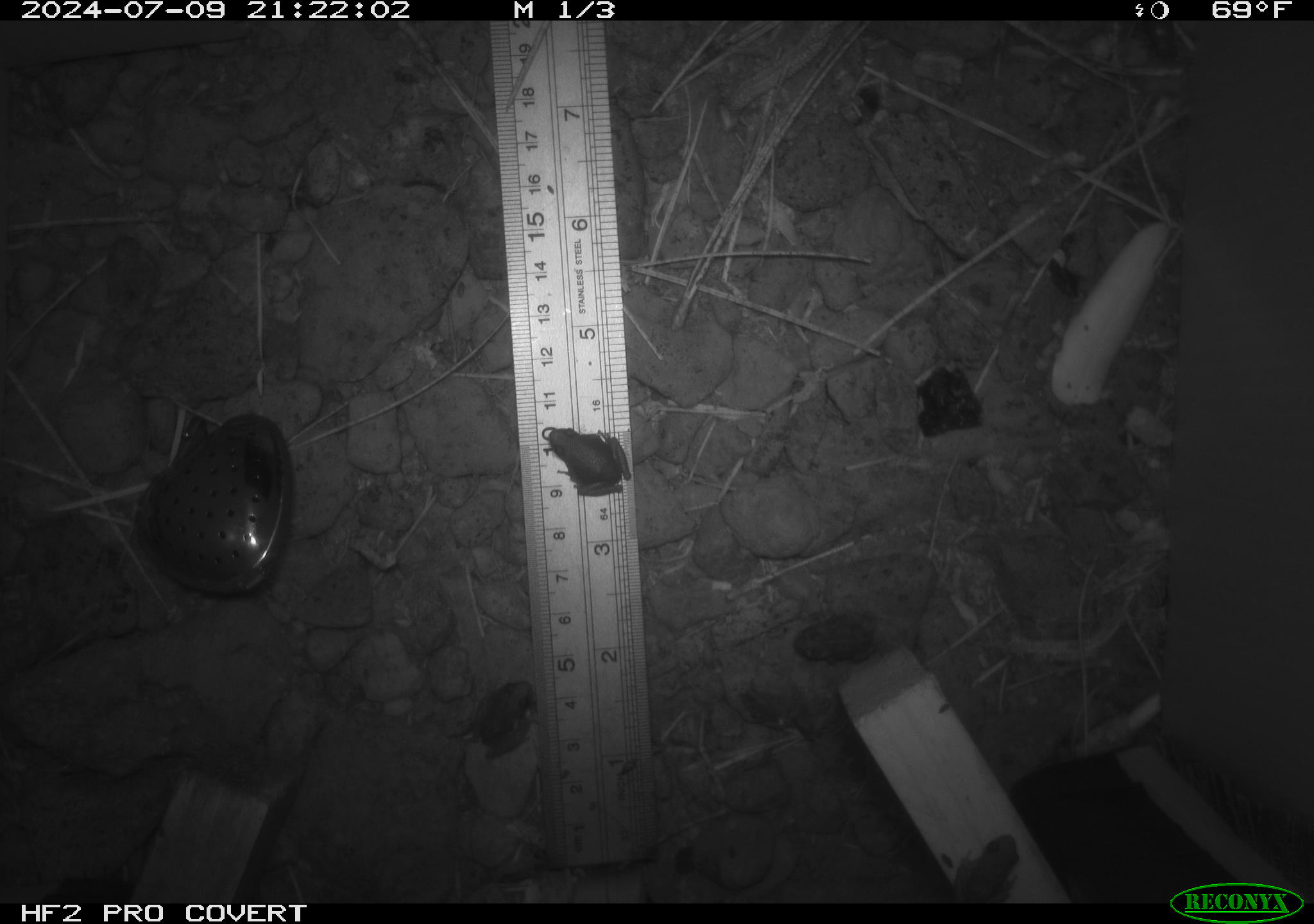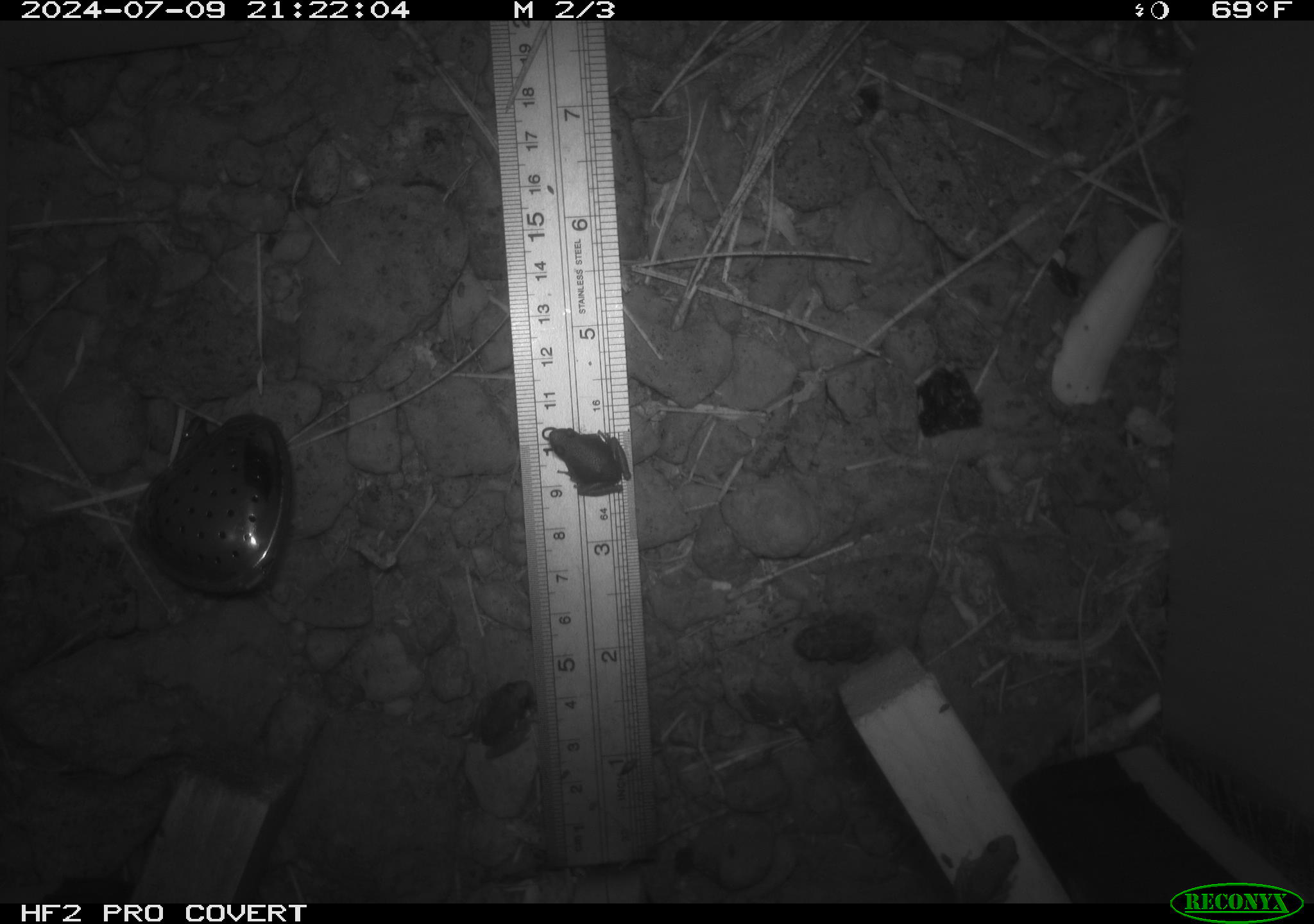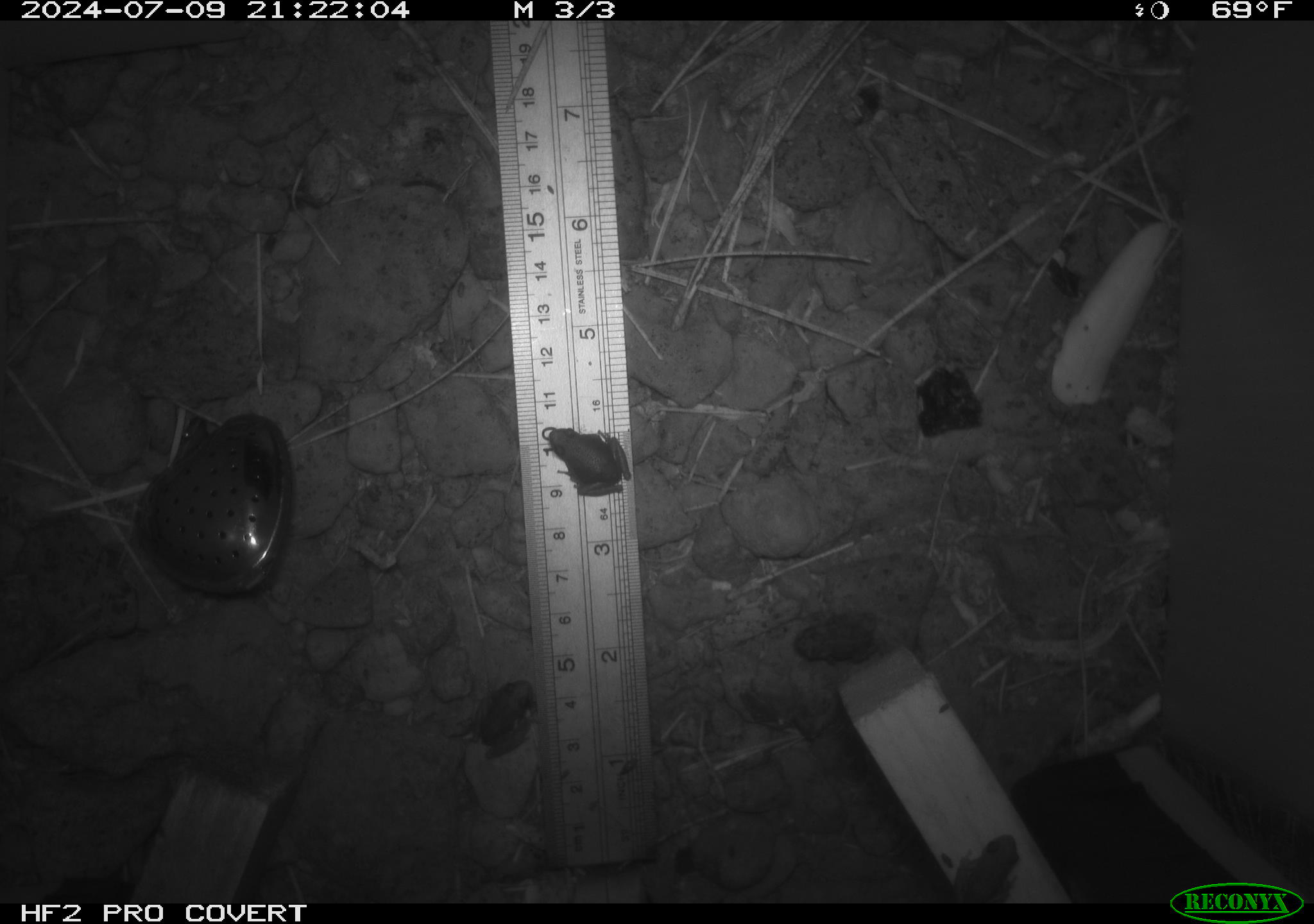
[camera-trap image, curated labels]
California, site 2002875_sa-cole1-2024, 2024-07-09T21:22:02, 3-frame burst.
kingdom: Animalia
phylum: Chordata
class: Amphibia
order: Anura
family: Bufonidae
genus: Anaxyrus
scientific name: Anaxyrus boreas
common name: western toad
Western toad (Anaxyrus boreas).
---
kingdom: Animalia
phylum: Chordata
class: Amphibia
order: Anura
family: Hylidae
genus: Pseudacris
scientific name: Pseudacris regilla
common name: sierran treefrog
Sierran treefrog (Pseudacris regilla).